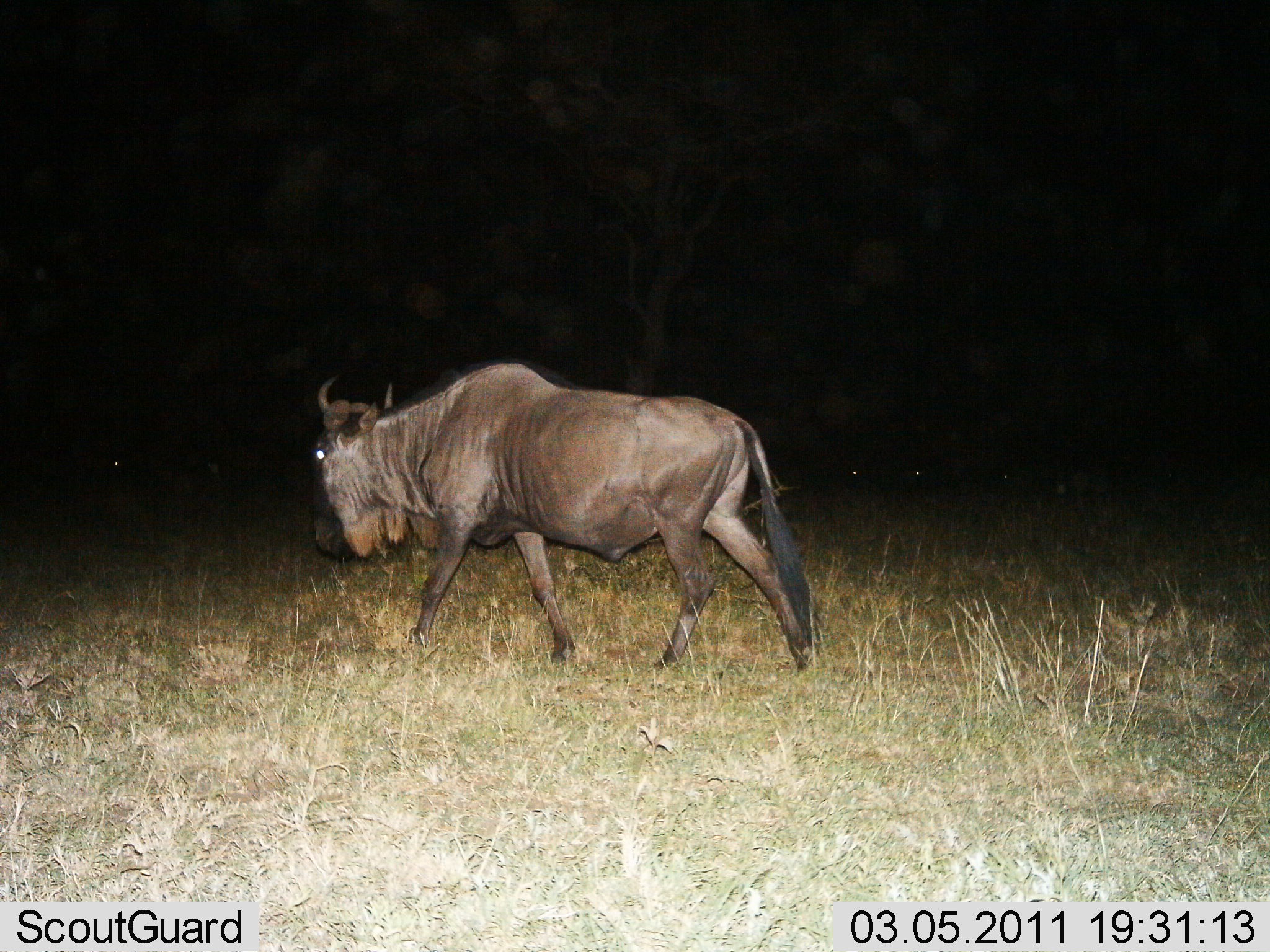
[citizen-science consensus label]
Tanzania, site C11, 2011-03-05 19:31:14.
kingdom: Animalia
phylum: Chordata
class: Mammalia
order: Artiodactyla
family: Bovidae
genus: Connochaetes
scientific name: Connochaetes taurinus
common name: blue wildebeest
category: wildebeest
Wildebeest (blue wildebeest) (Connochaetes taurinus), count 1. Behavior (volunteer vote fractions): standing 8%, resting 8%, moving 83%, interacting 0%. Young present (vote fraction): 0%. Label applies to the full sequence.